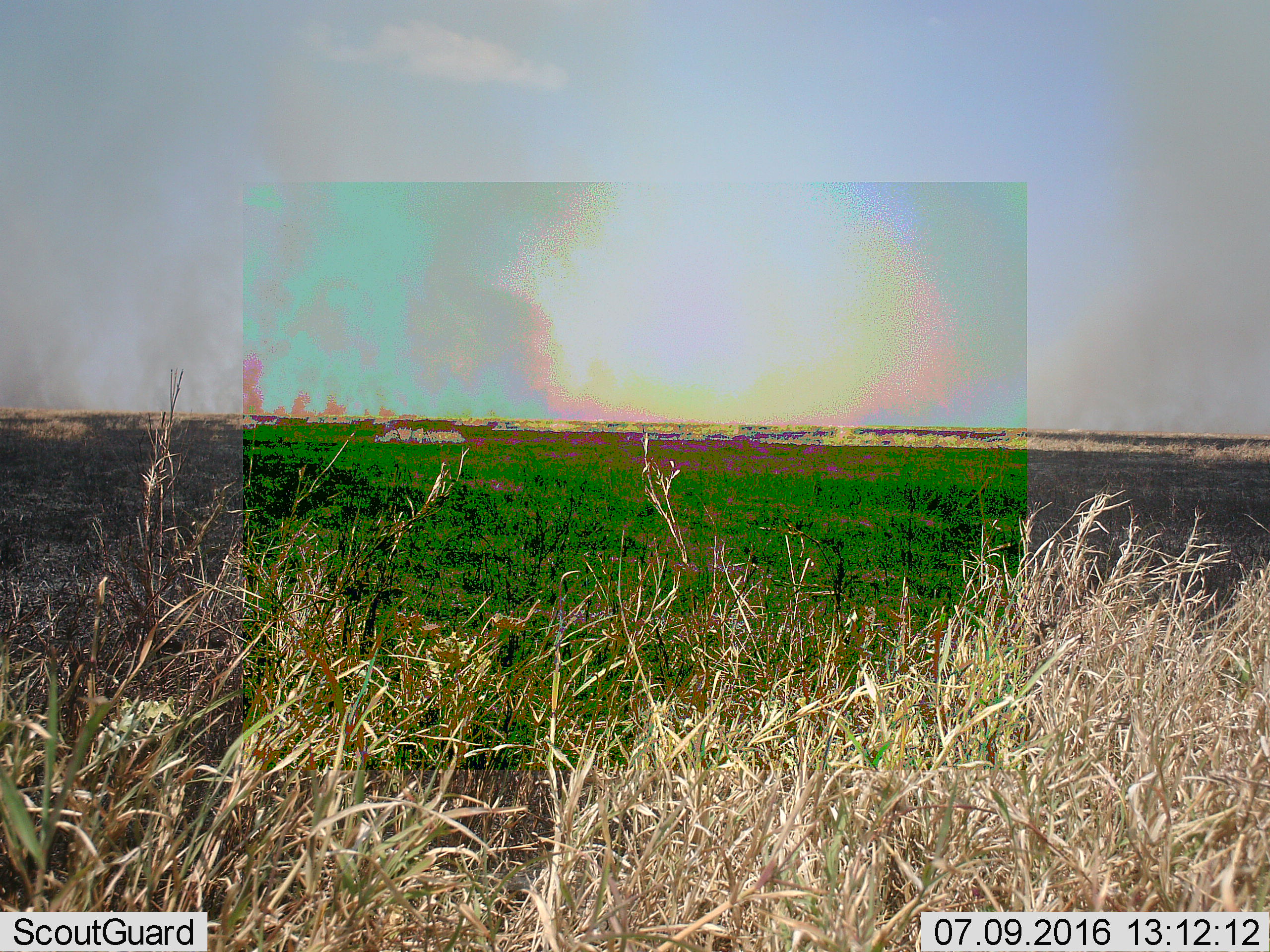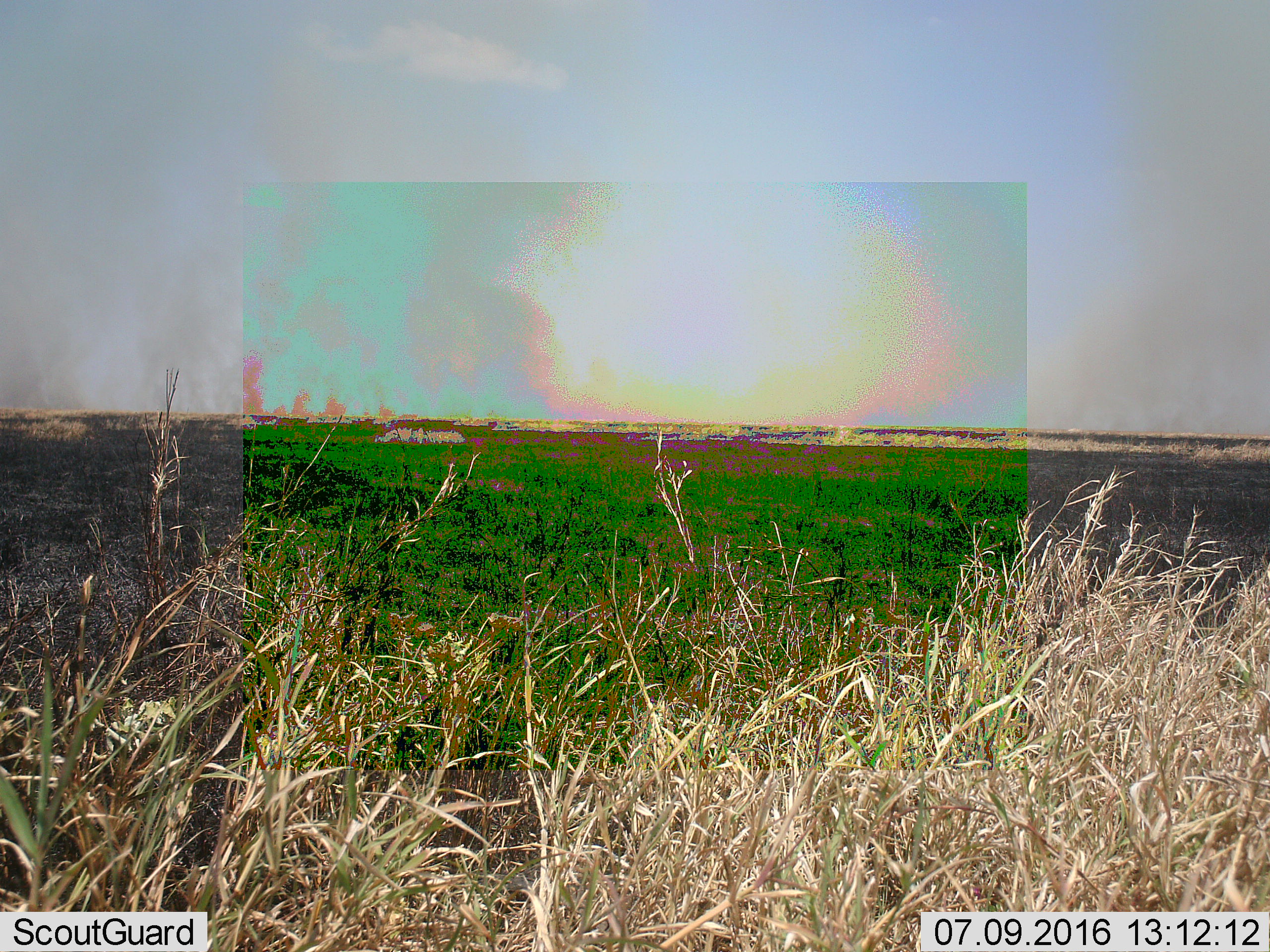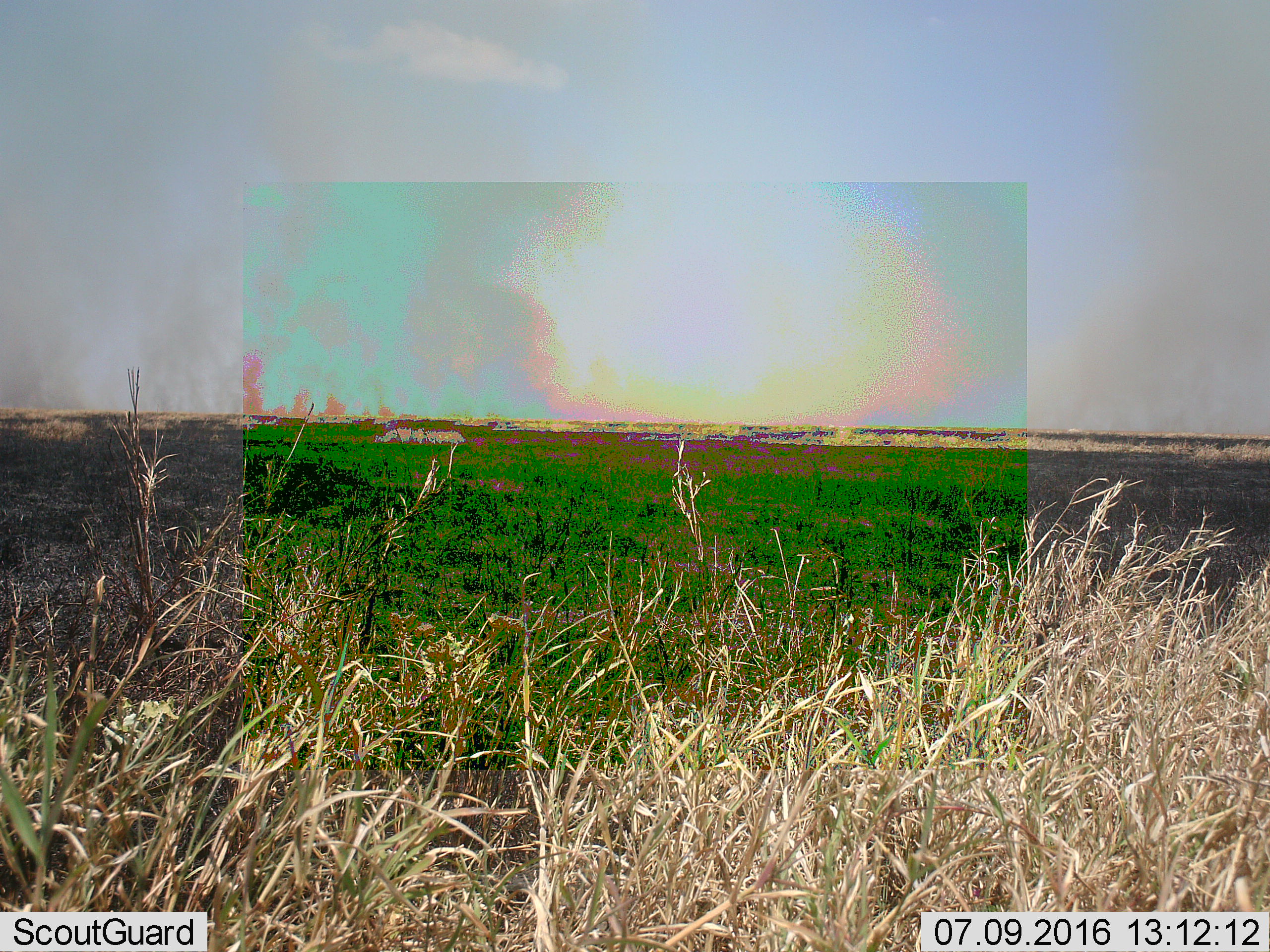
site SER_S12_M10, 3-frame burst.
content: unidentified animal